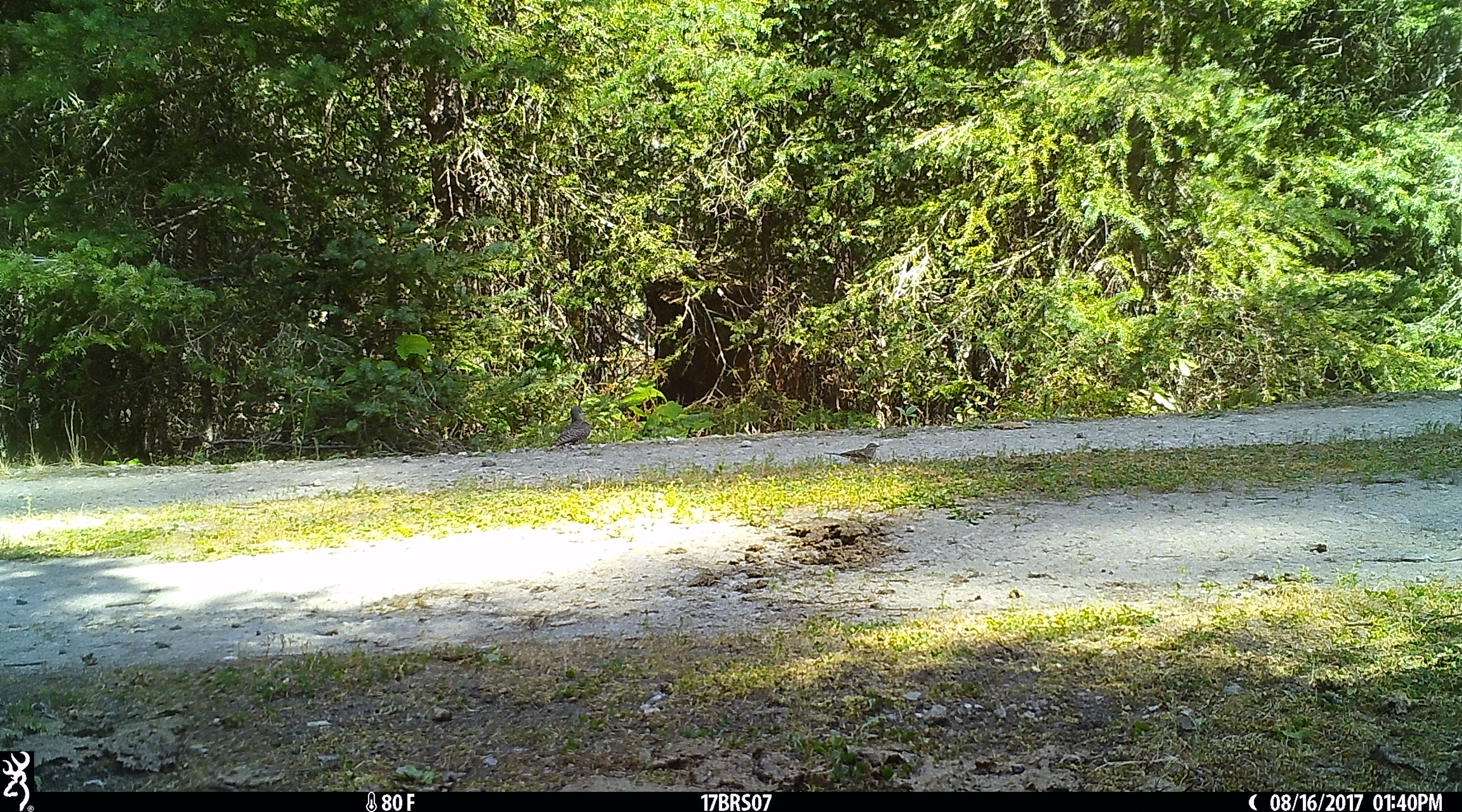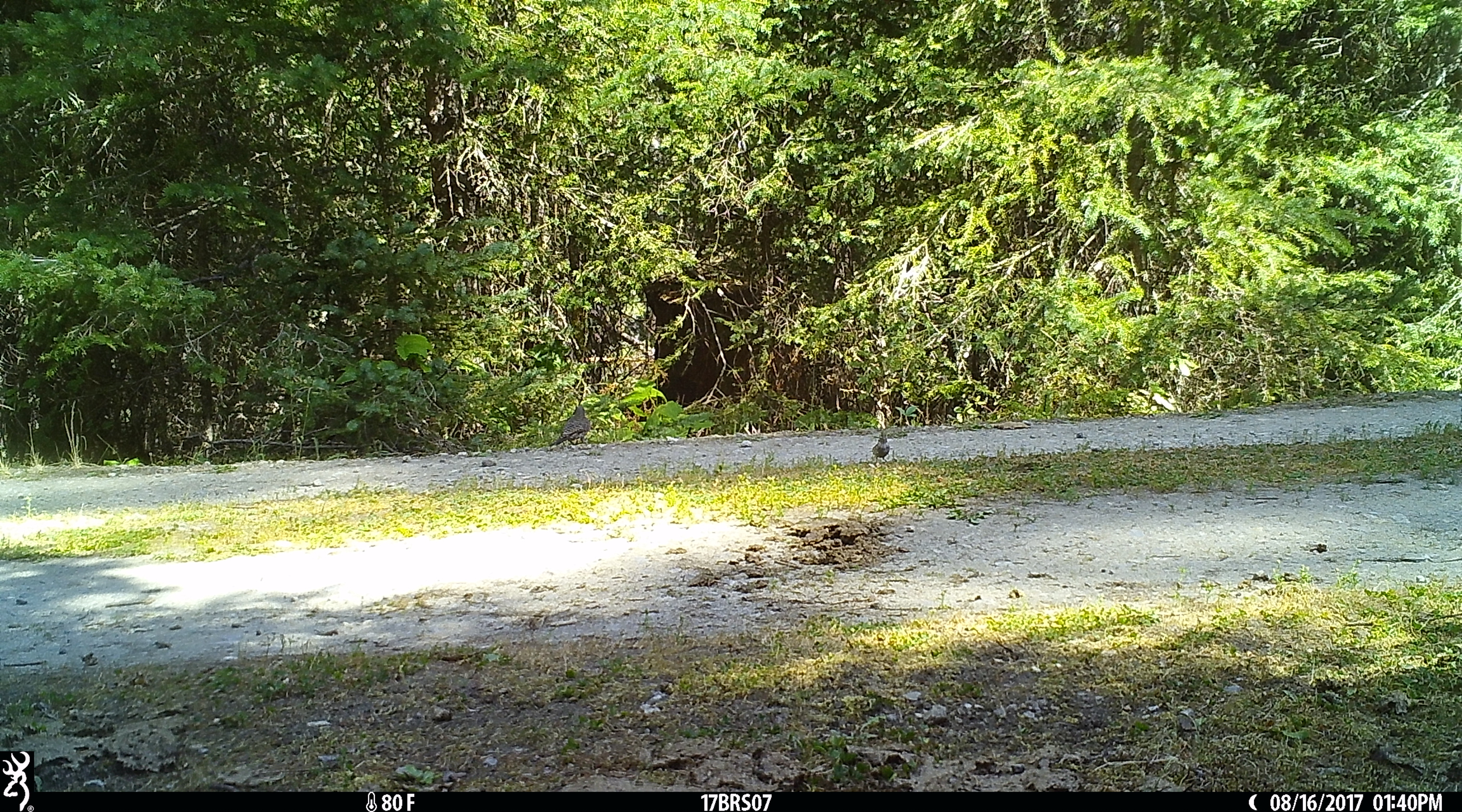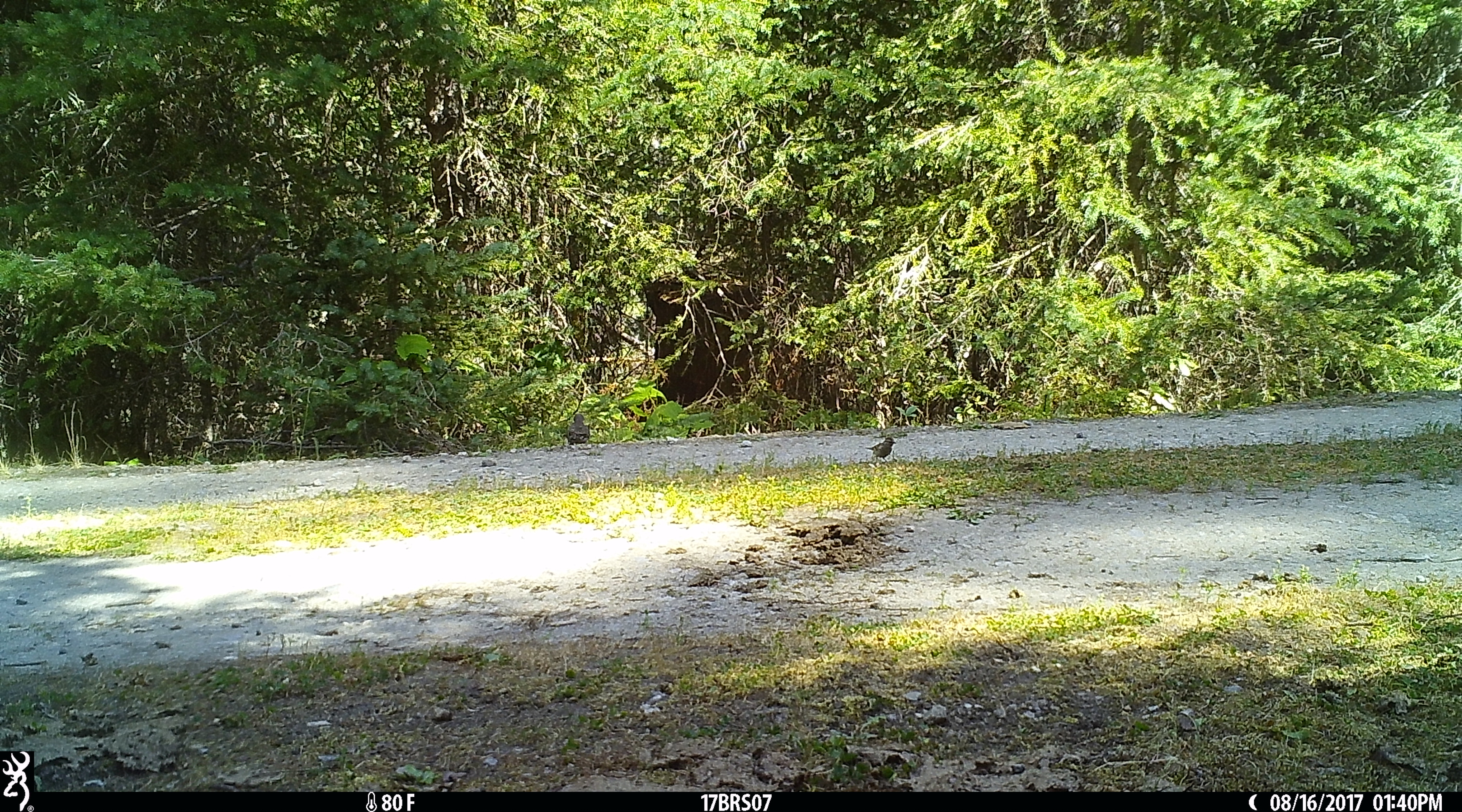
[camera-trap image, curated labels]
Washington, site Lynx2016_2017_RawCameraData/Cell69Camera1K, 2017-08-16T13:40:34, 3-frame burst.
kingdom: Animalia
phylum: Chordata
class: Aves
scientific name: Aves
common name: birds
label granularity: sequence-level